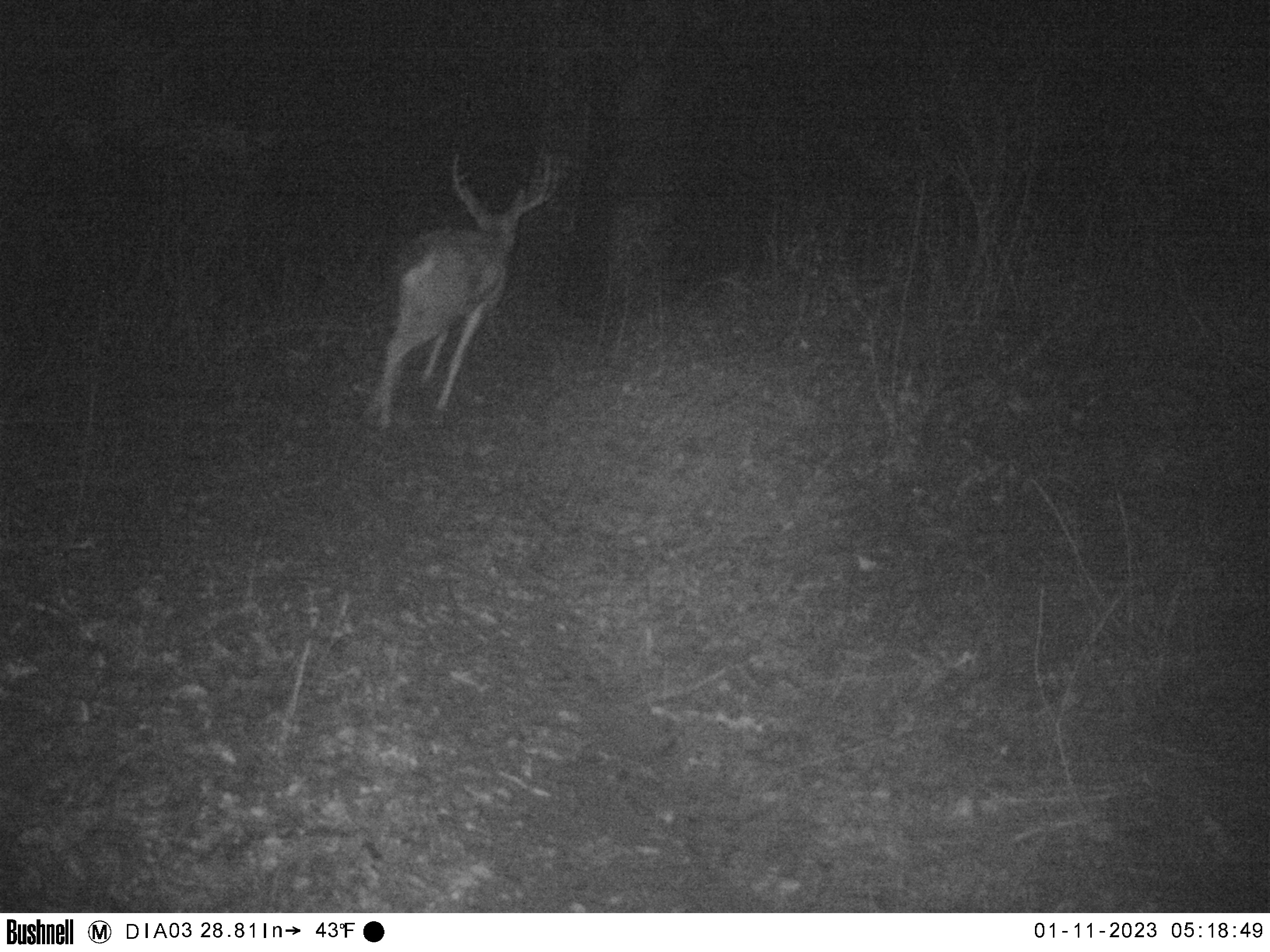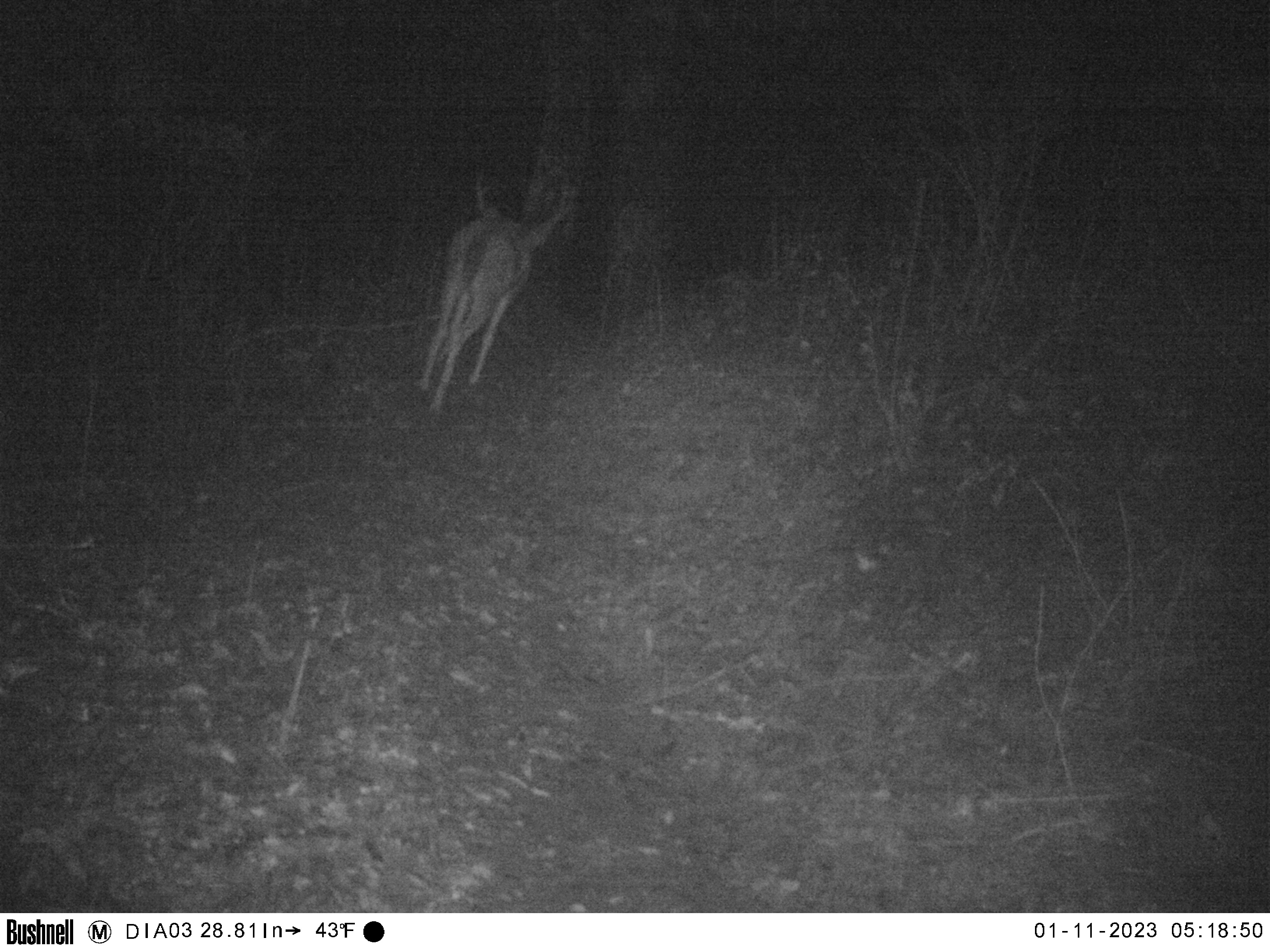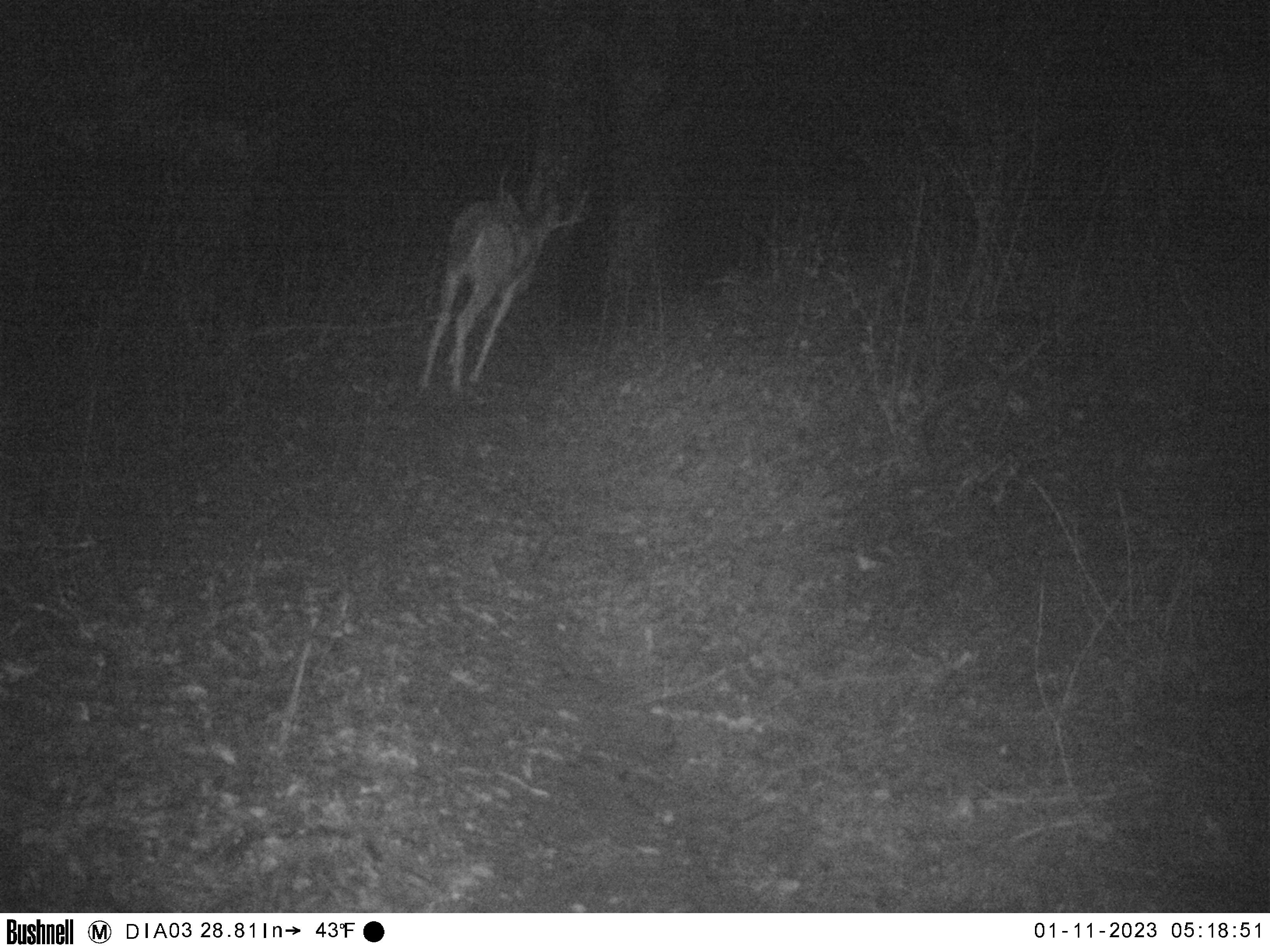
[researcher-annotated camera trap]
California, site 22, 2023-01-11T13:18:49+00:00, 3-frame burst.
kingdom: Animalia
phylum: Chordata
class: Mammalia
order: Artiodactyla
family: Cervidae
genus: Odocoileus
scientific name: Odocoileus hemionus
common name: mule deer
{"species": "mule deer (Odocoileus hemionus)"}